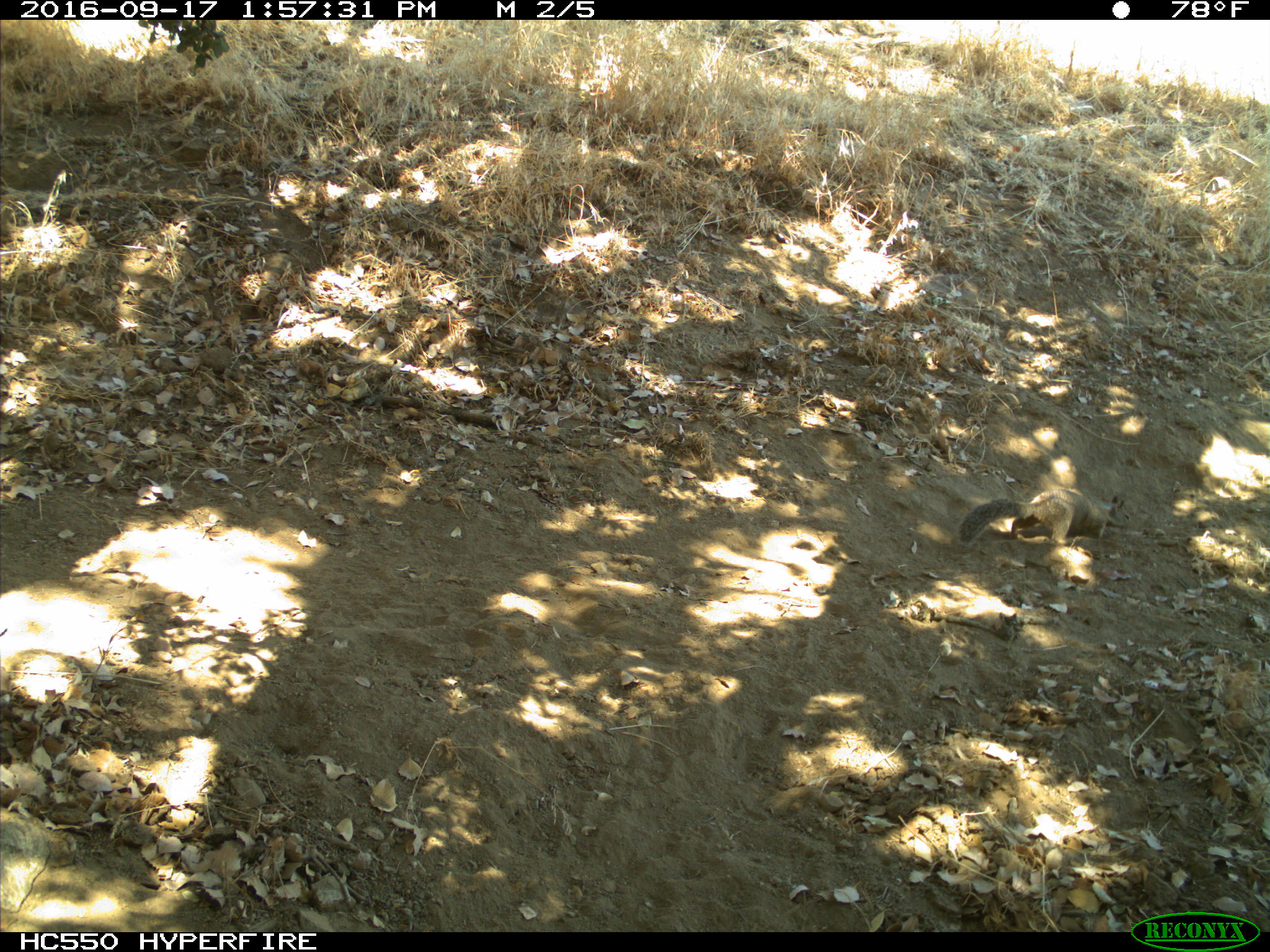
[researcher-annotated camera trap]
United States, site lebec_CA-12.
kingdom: Animalia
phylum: Chordata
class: Mammalia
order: Rodentia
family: Sciuridae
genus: Otospermophilus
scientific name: Otospermophilus beecheyi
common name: california ground squirrel